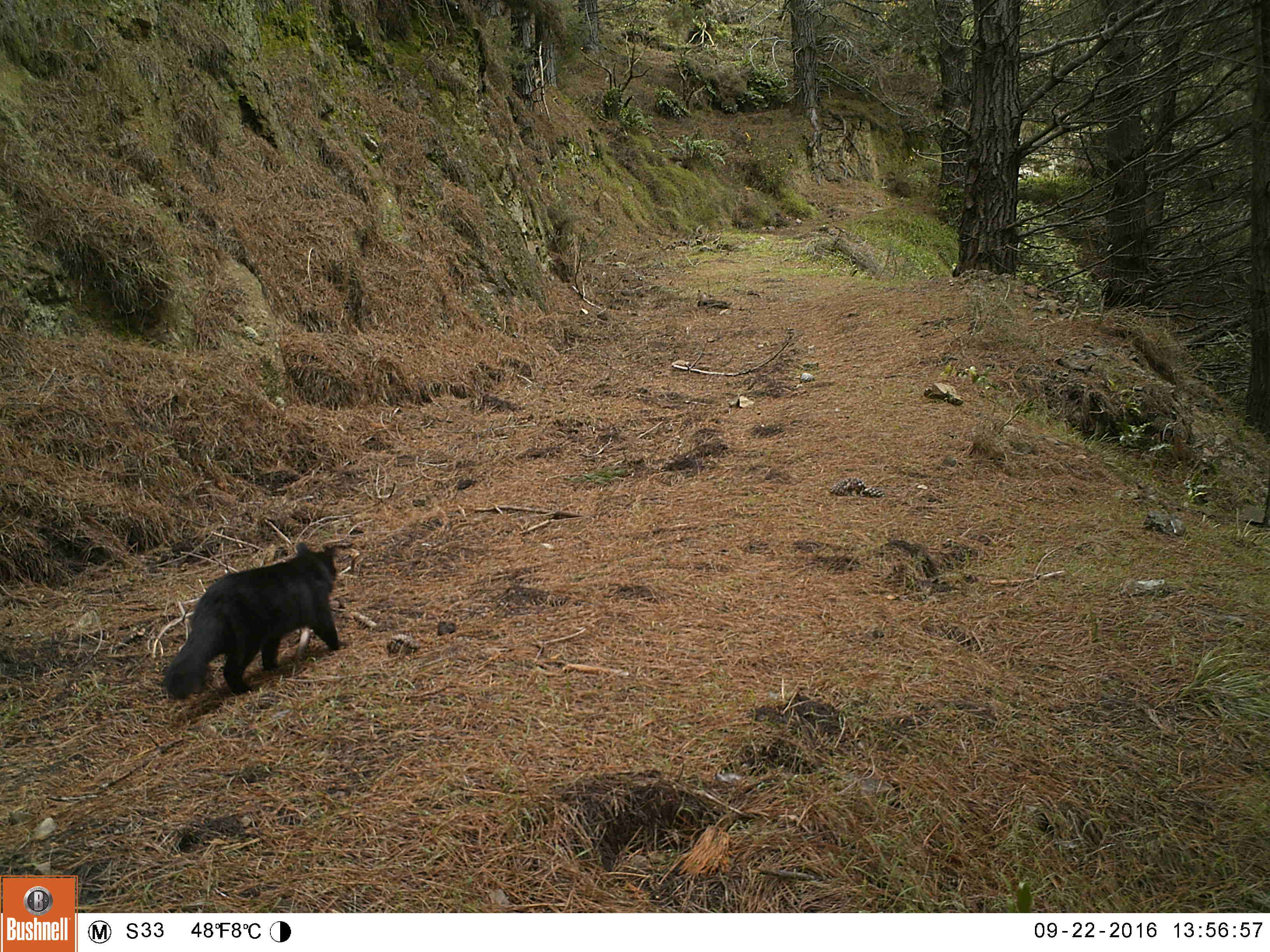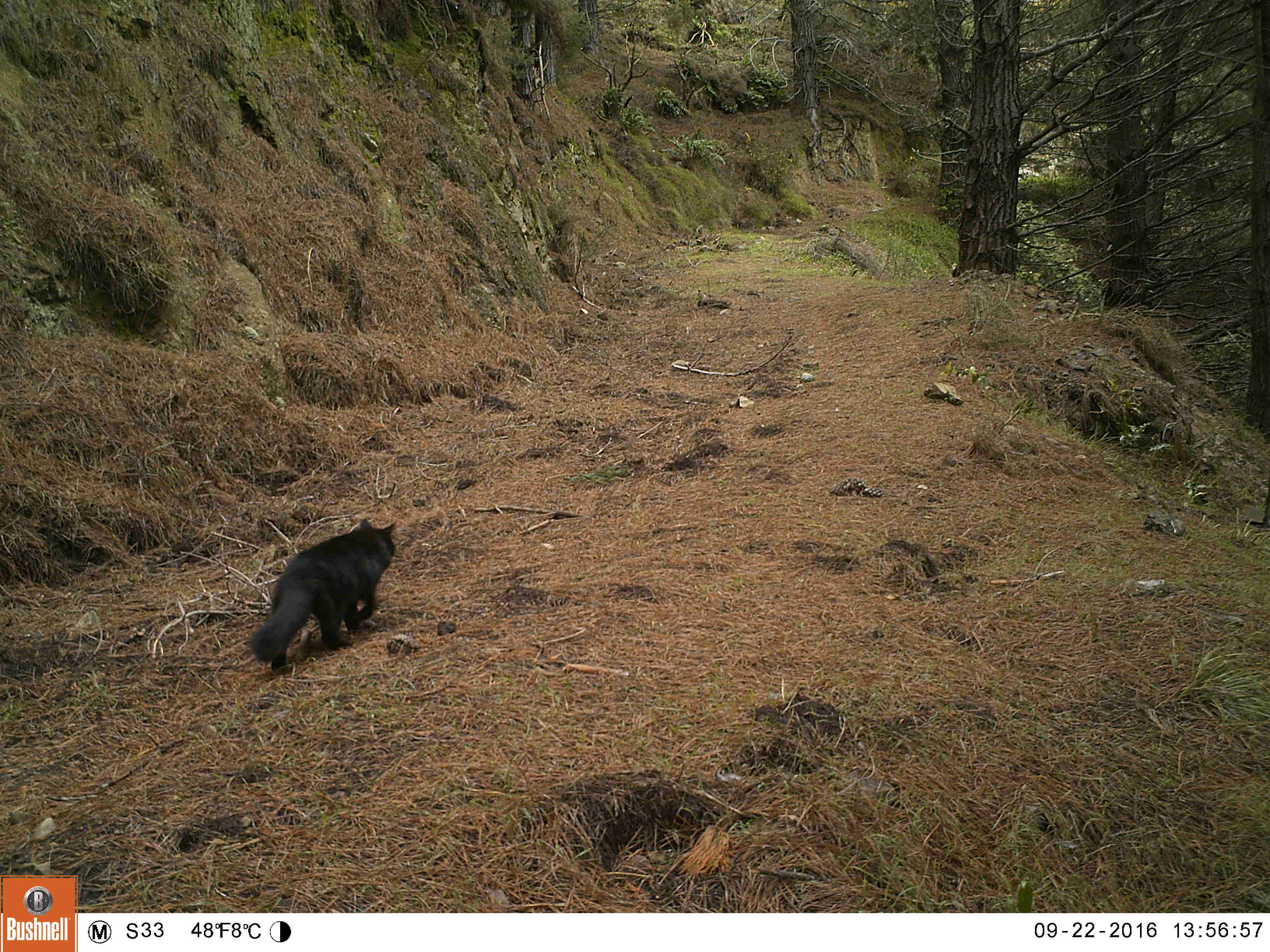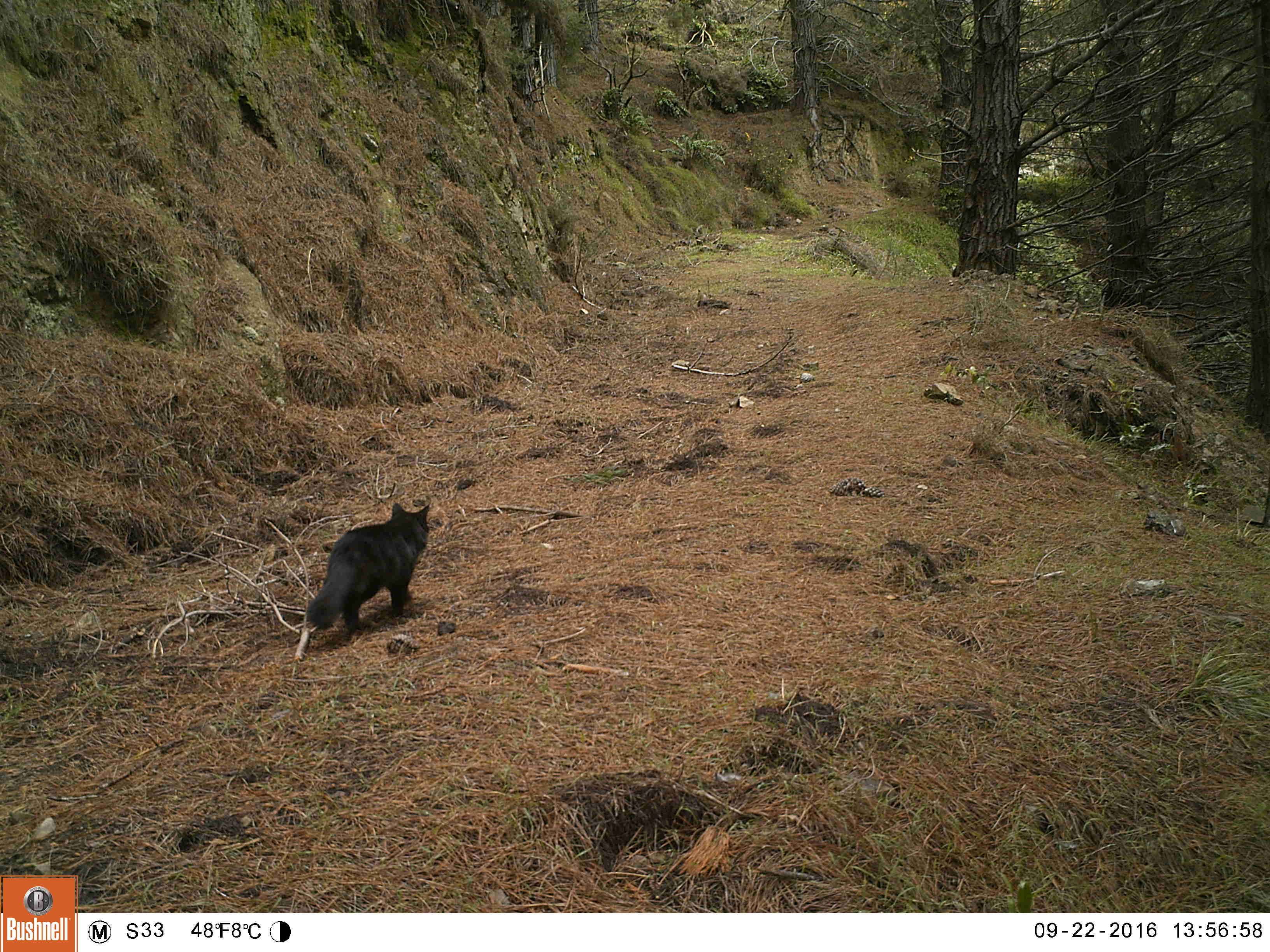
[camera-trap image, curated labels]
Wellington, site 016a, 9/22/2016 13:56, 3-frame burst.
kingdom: Animalia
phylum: Chordata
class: Mammalia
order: Carnivora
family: Felidae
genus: Felis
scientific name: Felis catus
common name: cat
Cat (Felis catus).